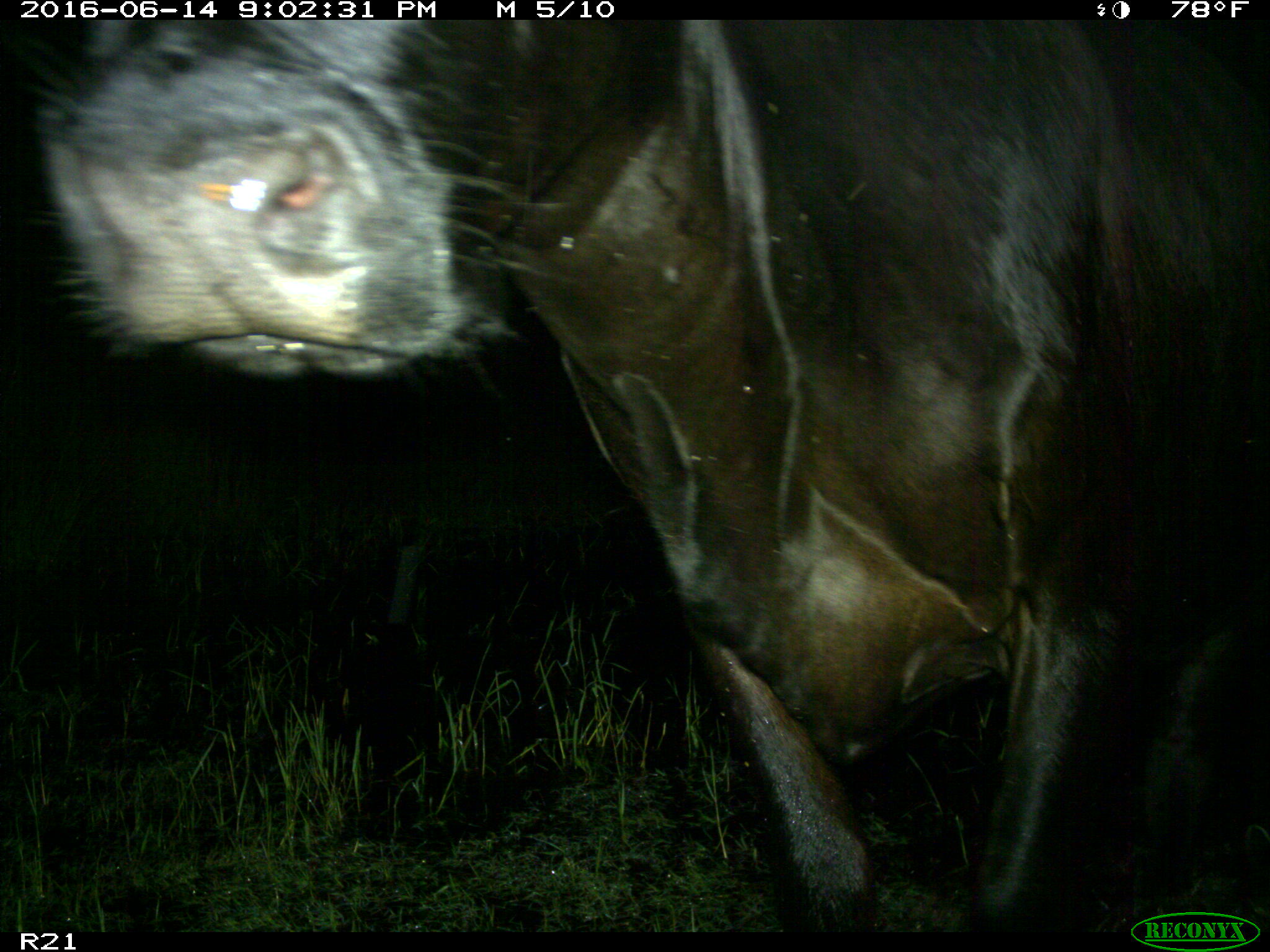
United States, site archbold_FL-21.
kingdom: Animalia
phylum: Chordata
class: Mammalia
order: Artiodactyla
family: Bovidae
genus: Bos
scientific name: Bos taurus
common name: domestic cow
Bos taurus (domestic cow).